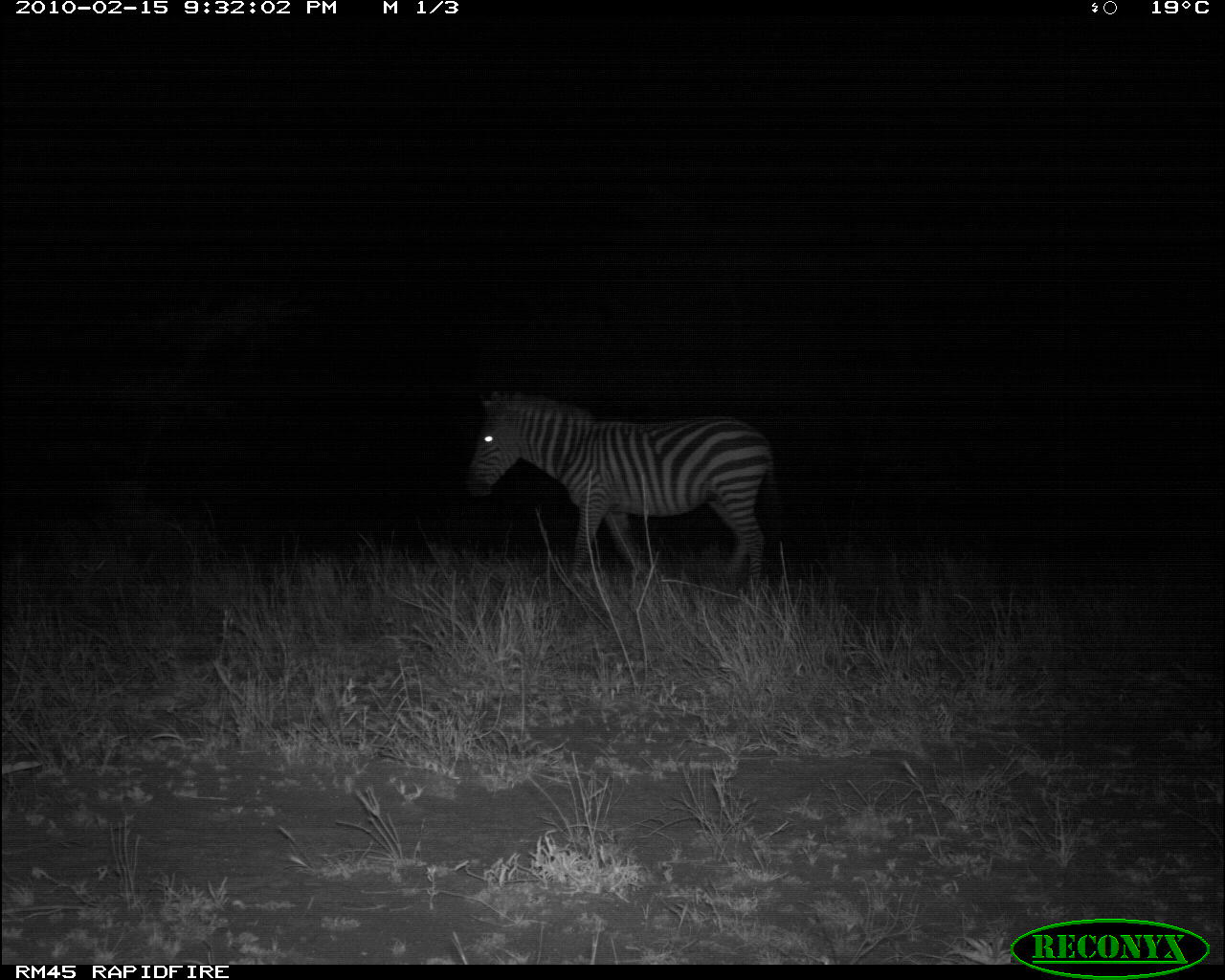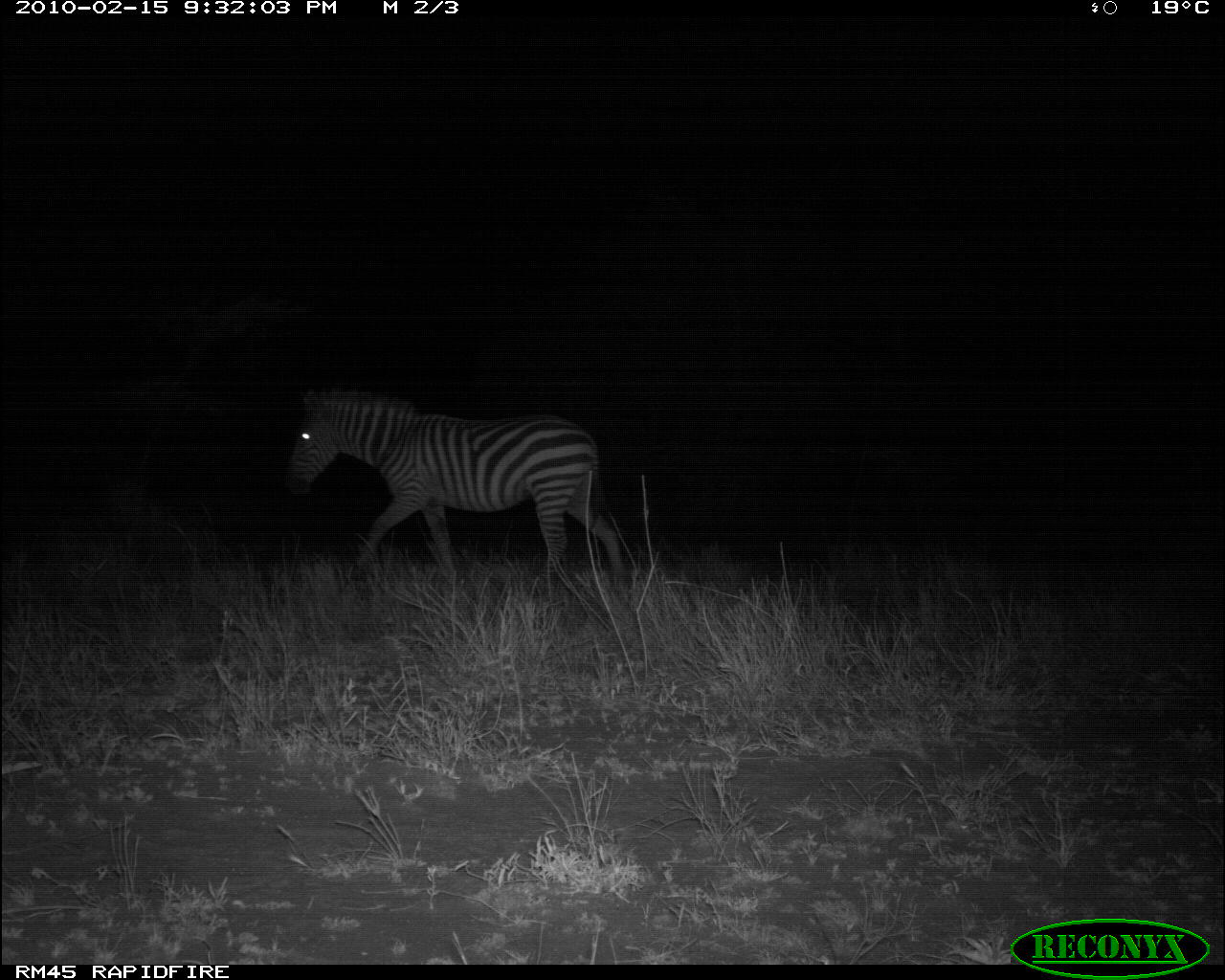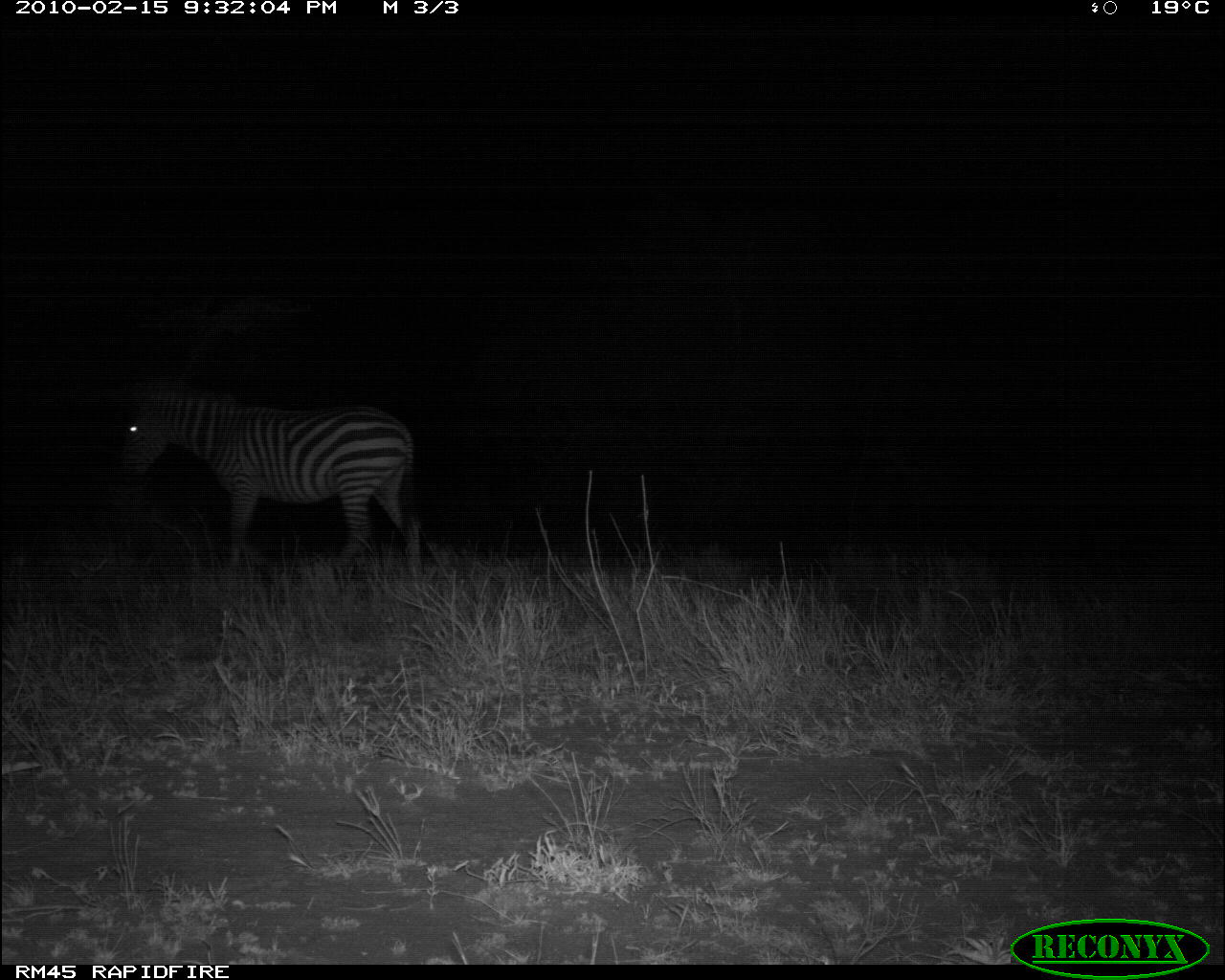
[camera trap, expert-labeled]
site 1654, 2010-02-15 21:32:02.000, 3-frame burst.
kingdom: Animalia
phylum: Chordata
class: Mammalia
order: Perissodactyla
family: Equidae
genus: Equus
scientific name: Equus quagga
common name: plains zebra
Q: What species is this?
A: Equus quagga (plains zebra).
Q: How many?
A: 1.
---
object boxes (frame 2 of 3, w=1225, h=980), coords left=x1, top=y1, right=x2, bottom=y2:
equus quagga: left=286, top=385, right=632, bottom=586